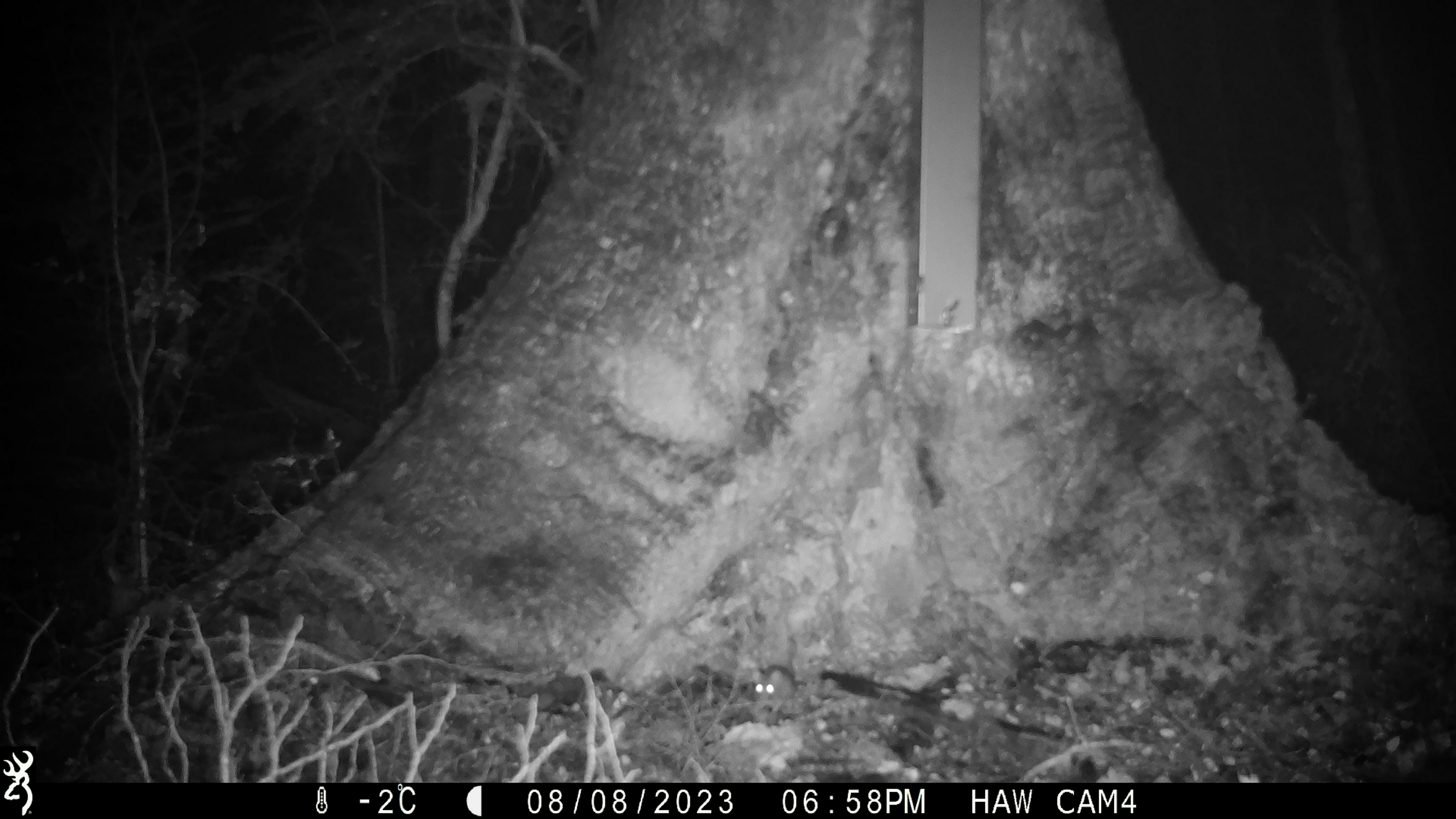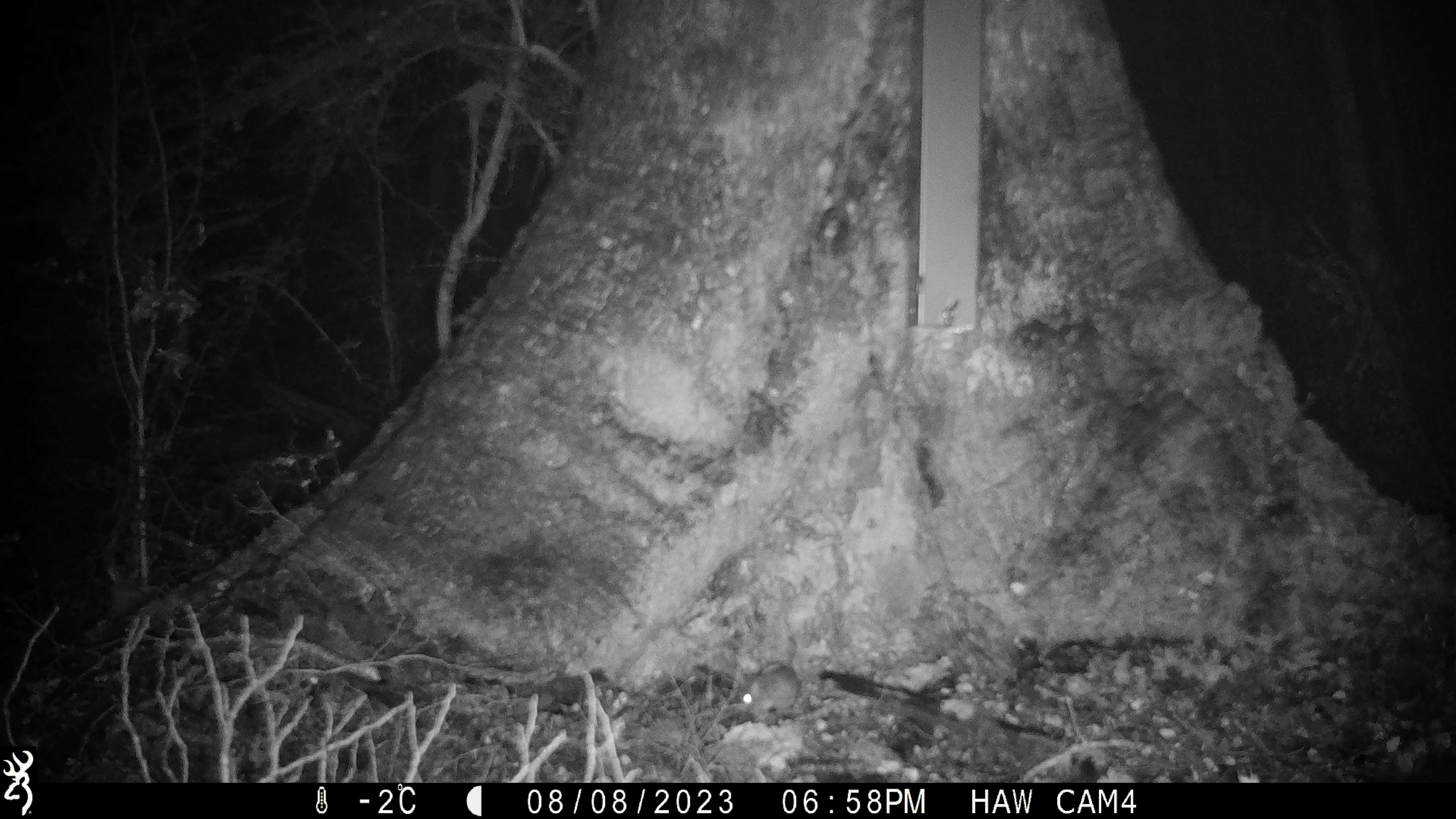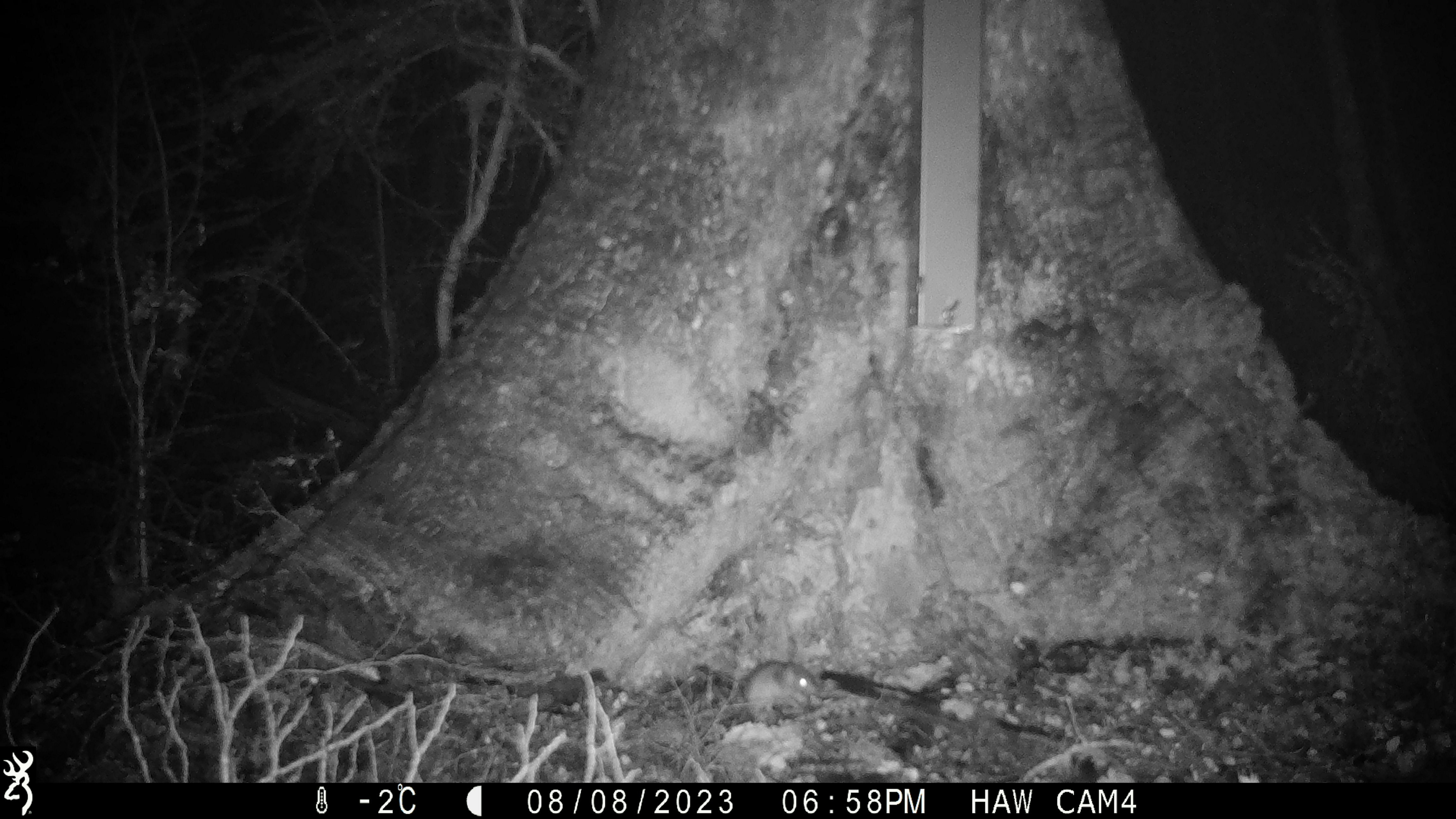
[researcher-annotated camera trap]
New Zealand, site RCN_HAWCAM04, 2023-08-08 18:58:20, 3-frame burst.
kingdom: Animalia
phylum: Chordata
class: Mammalia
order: Rodentia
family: Muridae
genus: Mus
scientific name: Mus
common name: mouse